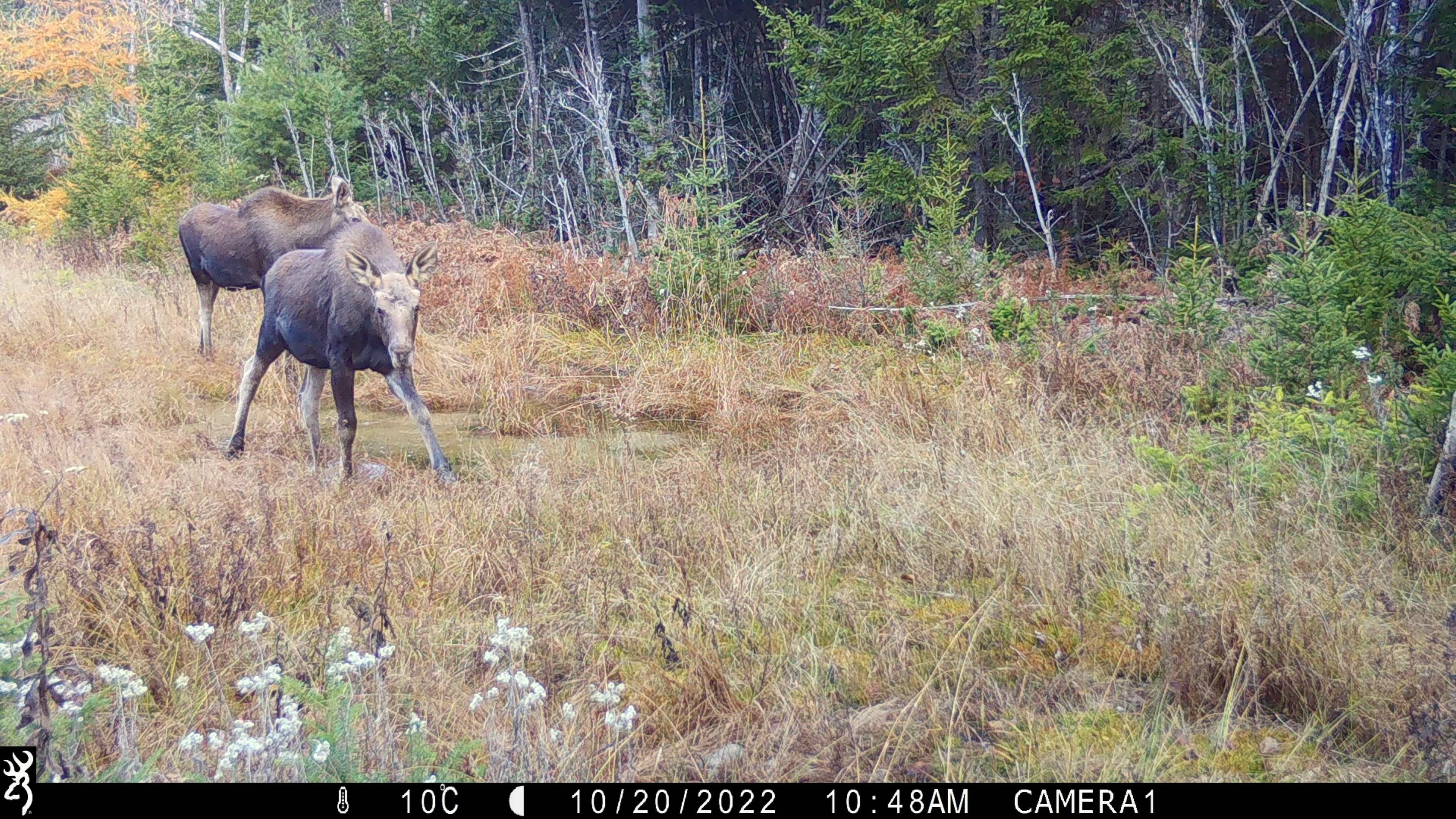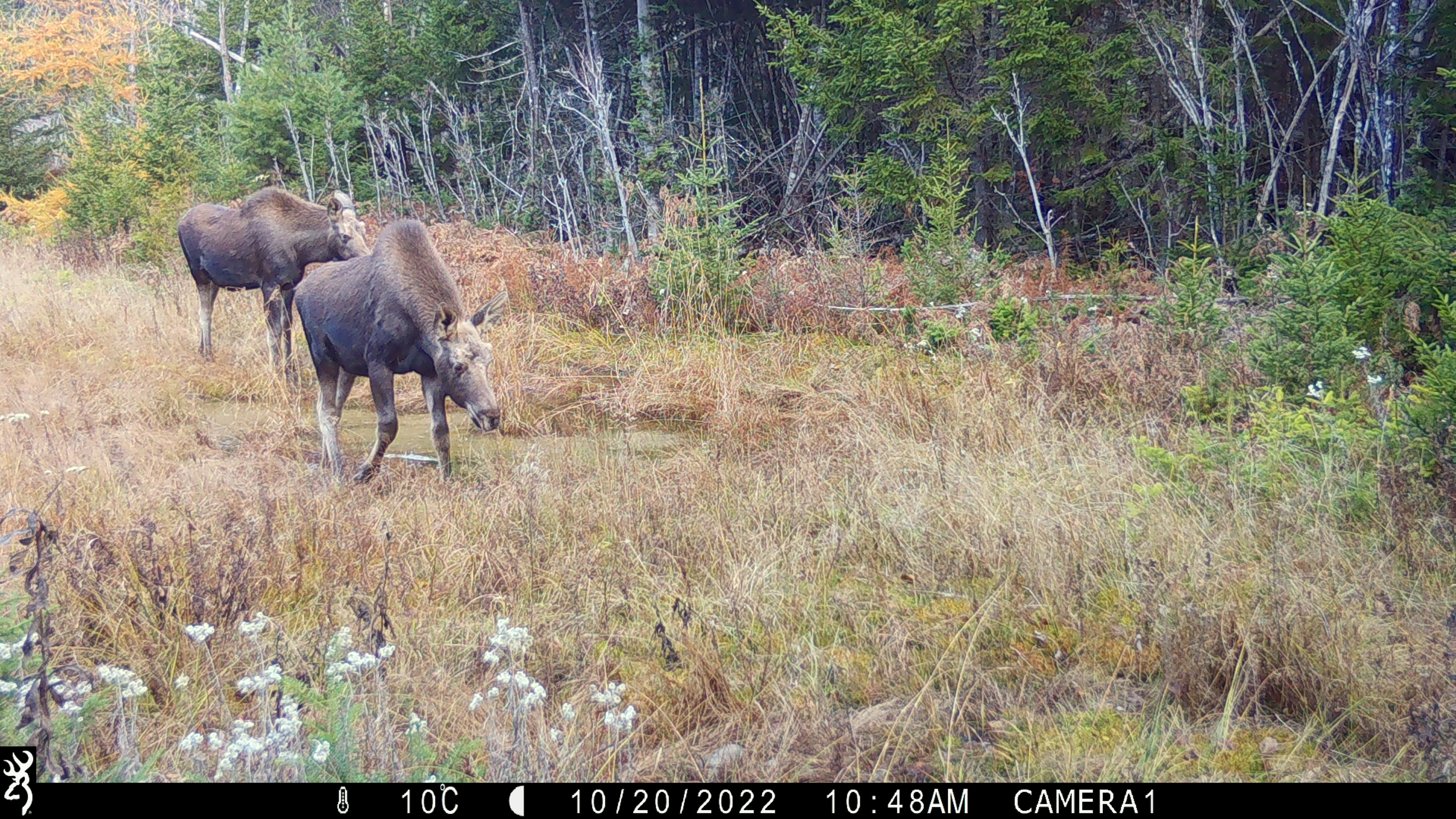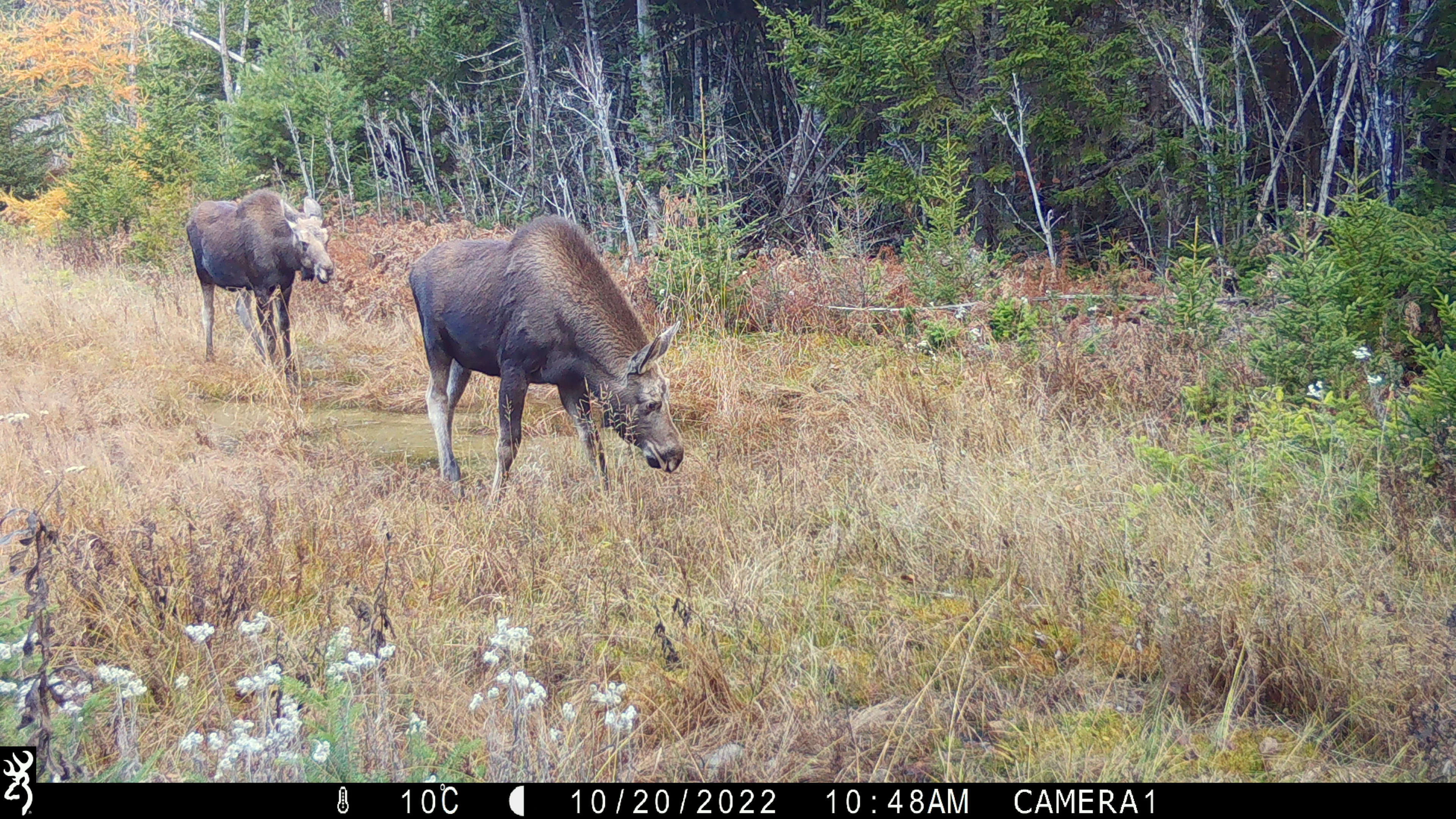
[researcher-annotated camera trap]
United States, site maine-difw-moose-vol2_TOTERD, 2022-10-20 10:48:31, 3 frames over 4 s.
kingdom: Animalia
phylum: Chordata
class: Mammalia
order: Artiodactyla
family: Cervidae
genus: Alces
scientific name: Alces alces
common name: moose